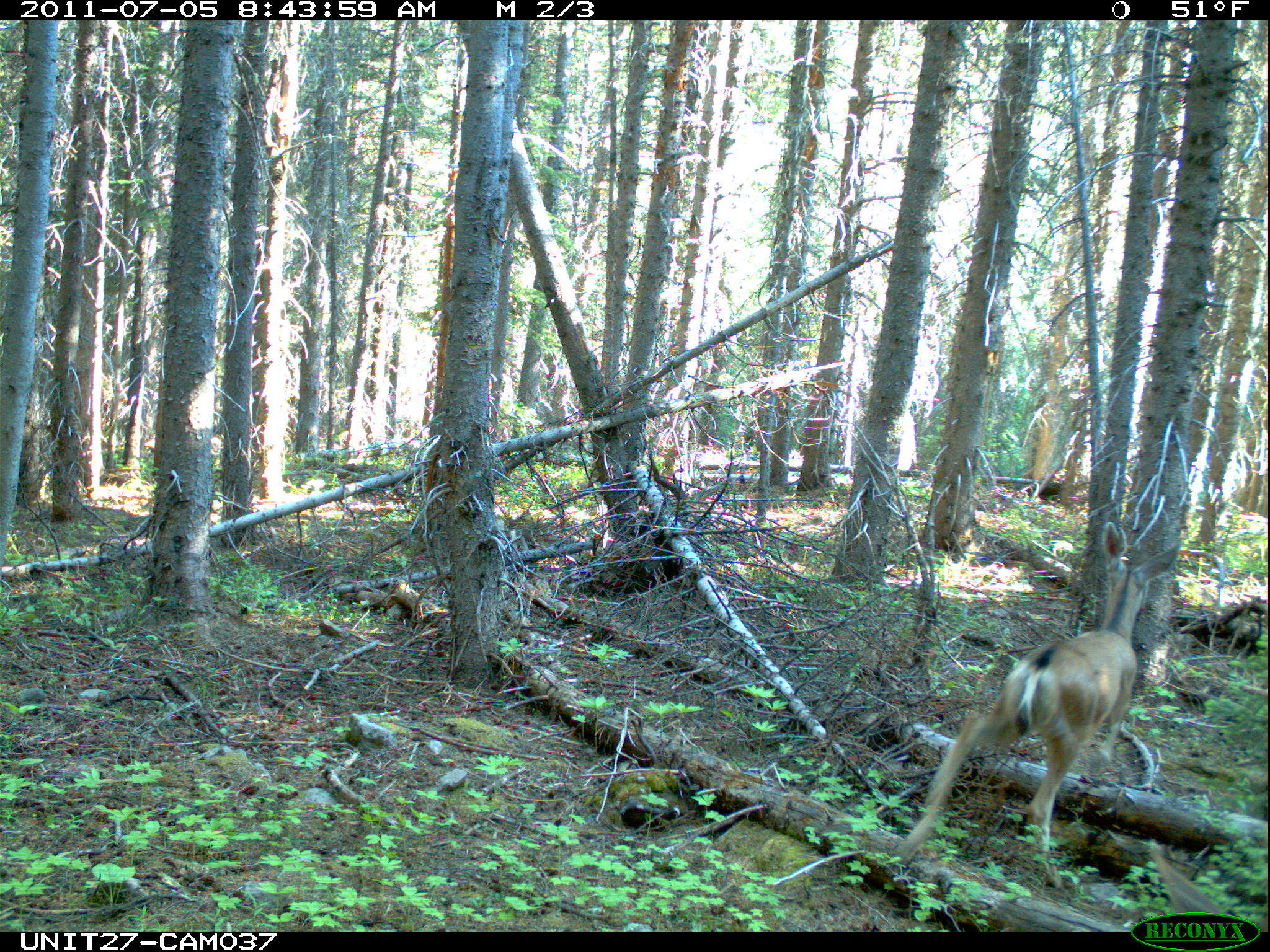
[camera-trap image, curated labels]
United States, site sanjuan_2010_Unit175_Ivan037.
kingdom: Animalia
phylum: Chordata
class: Mammalia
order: Artiodactyla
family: Cervidae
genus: Odocoileus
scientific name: Odocoileus hemionus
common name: mule deer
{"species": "Odocoileus hemionus (mule deer)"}